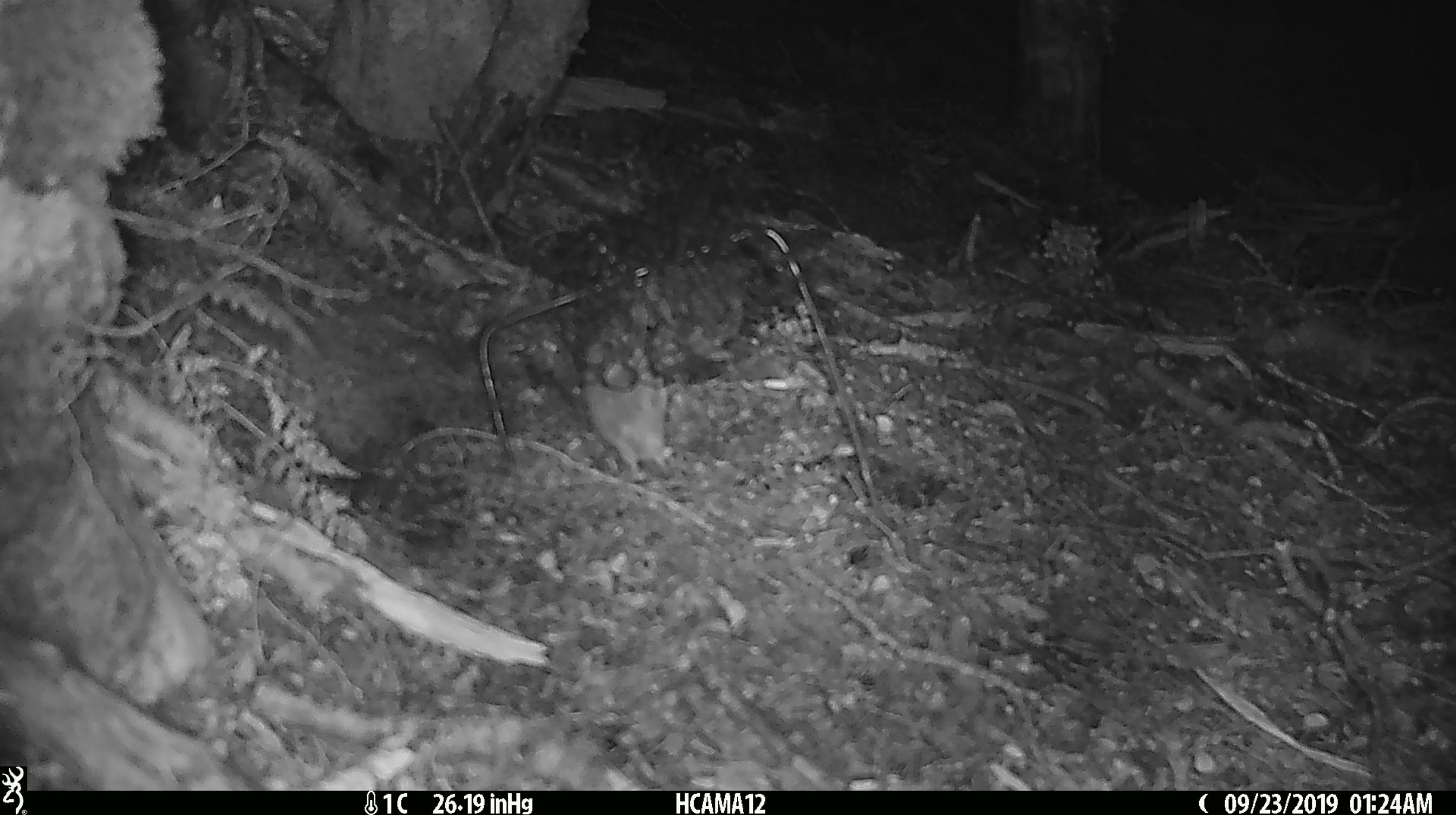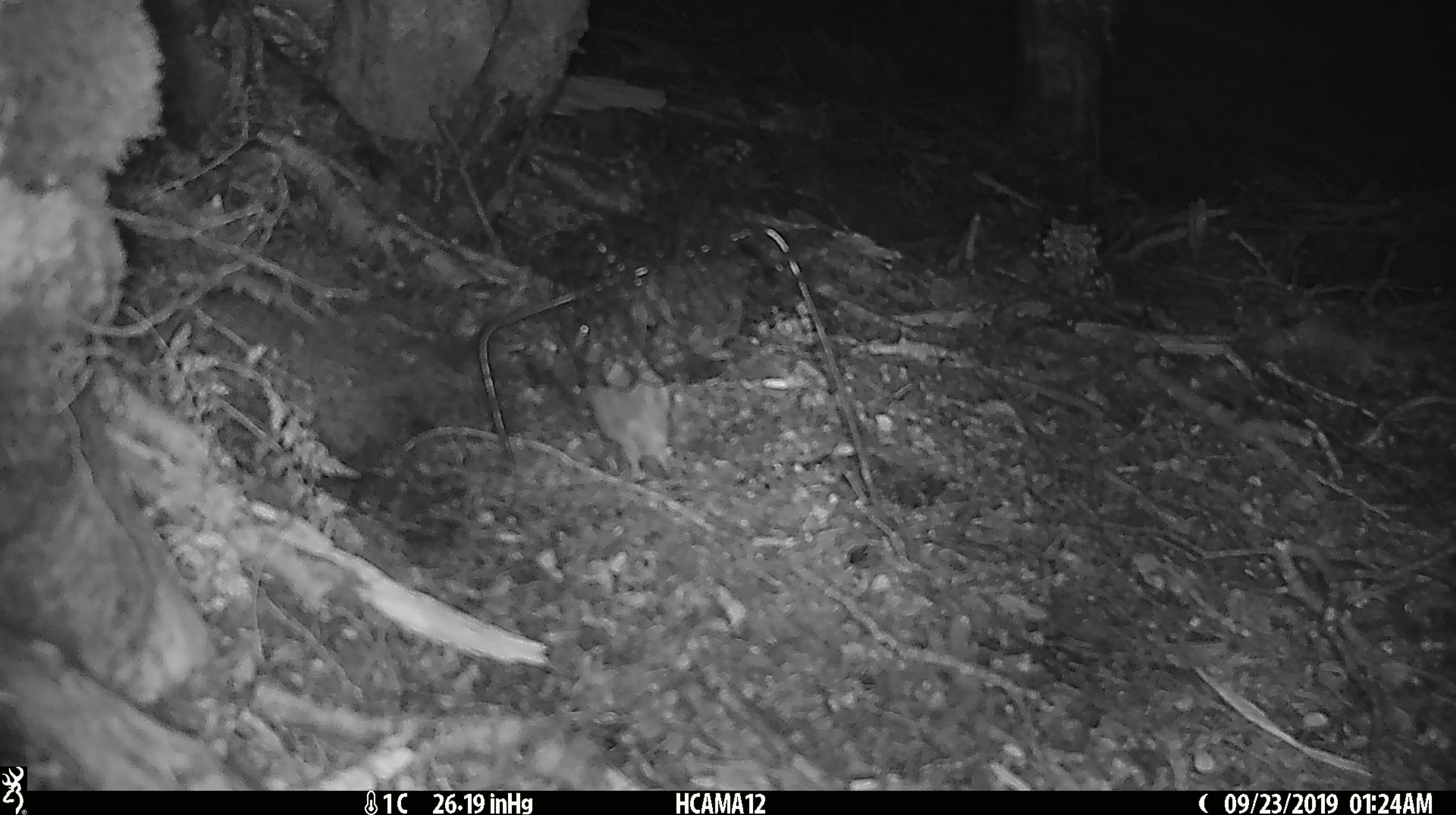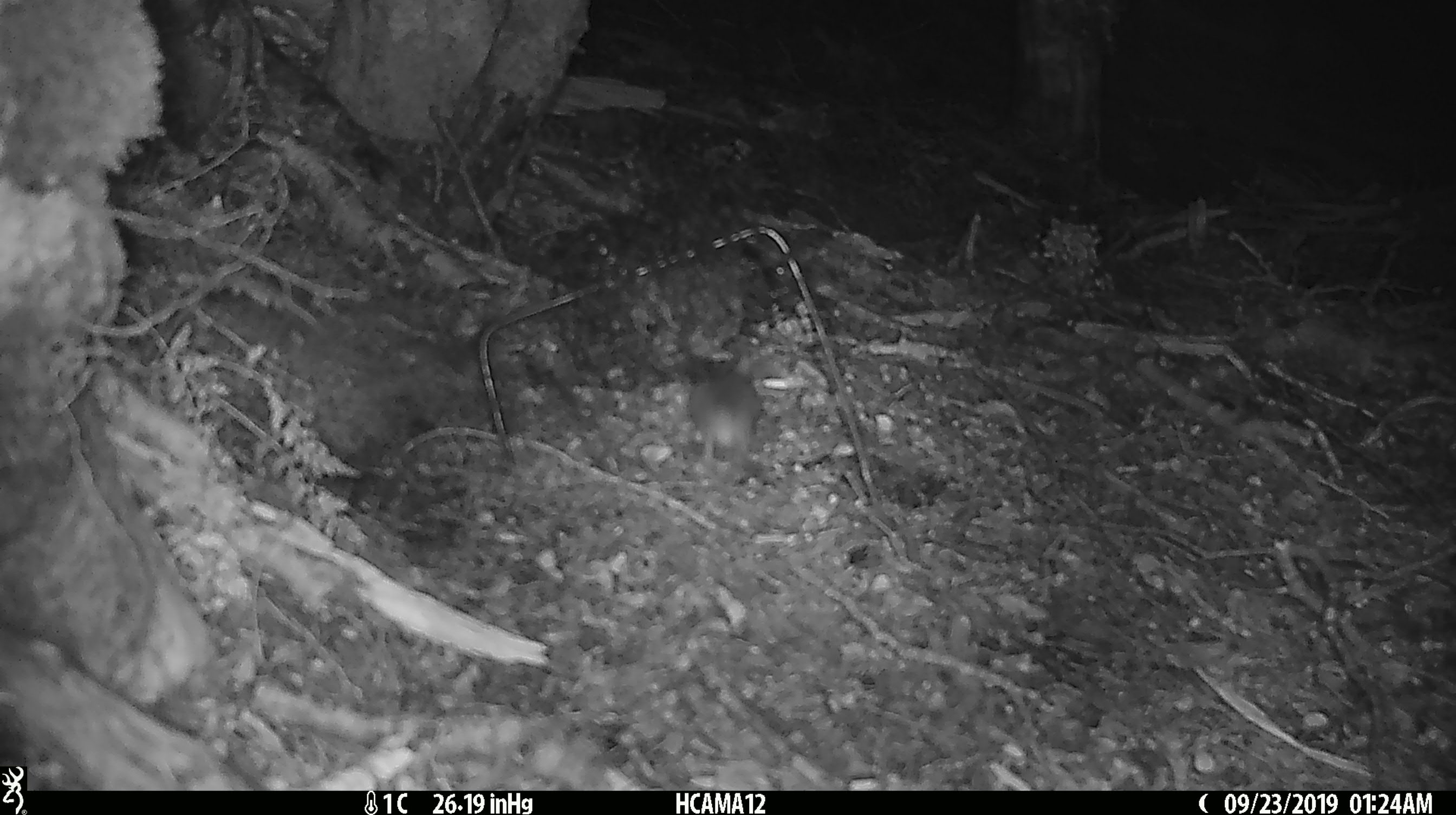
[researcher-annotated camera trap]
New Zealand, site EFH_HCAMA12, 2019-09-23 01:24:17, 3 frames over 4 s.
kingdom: Animalia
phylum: Chordata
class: Mammalia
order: Rodentia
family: Muridae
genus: Mus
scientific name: Mus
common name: mouse